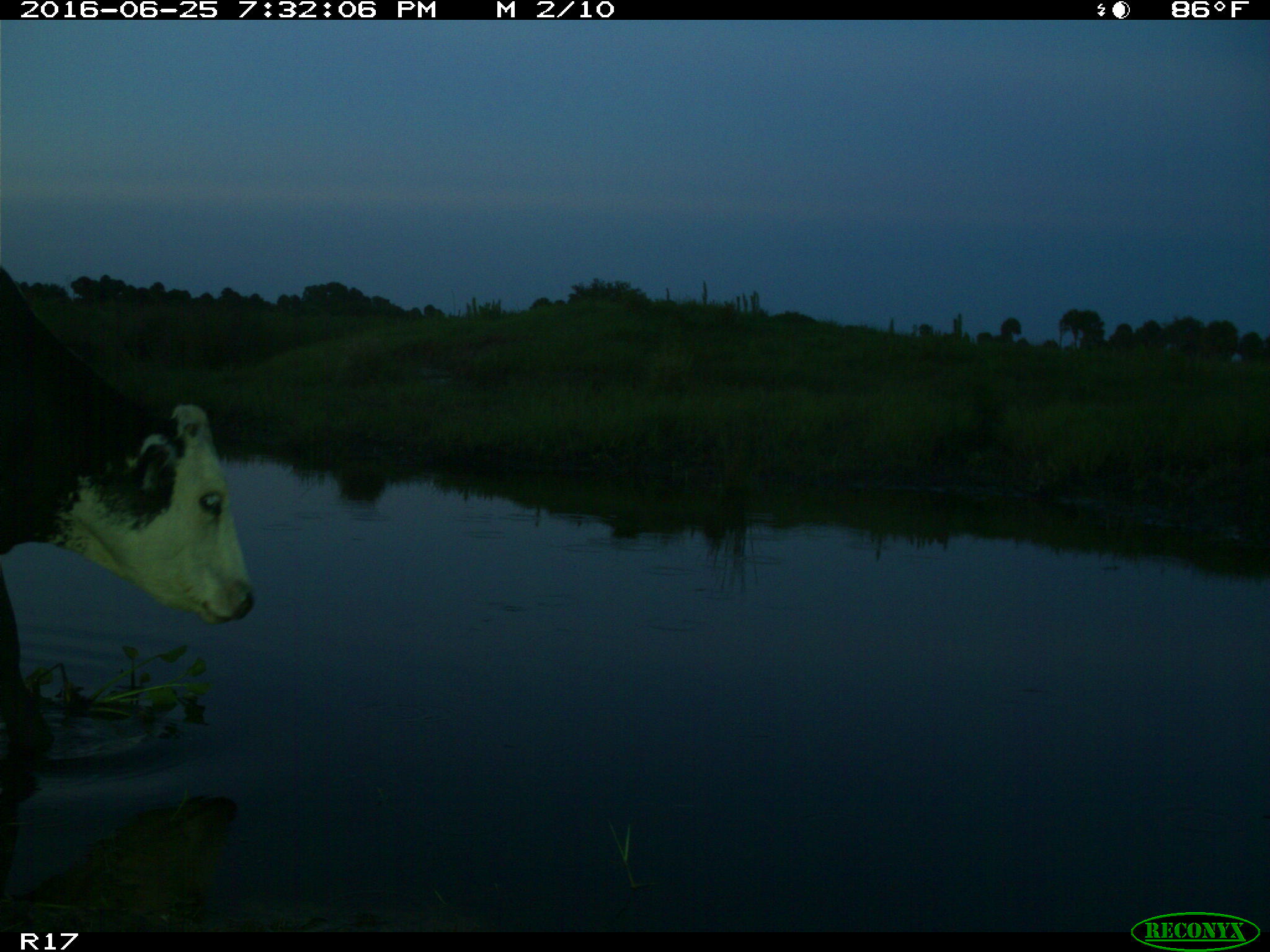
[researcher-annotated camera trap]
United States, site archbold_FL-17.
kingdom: Animalia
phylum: Chordata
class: Mammalia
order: Artiodactyla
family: Bovidae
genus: Bos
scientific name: Bos taurus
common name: domestic cow